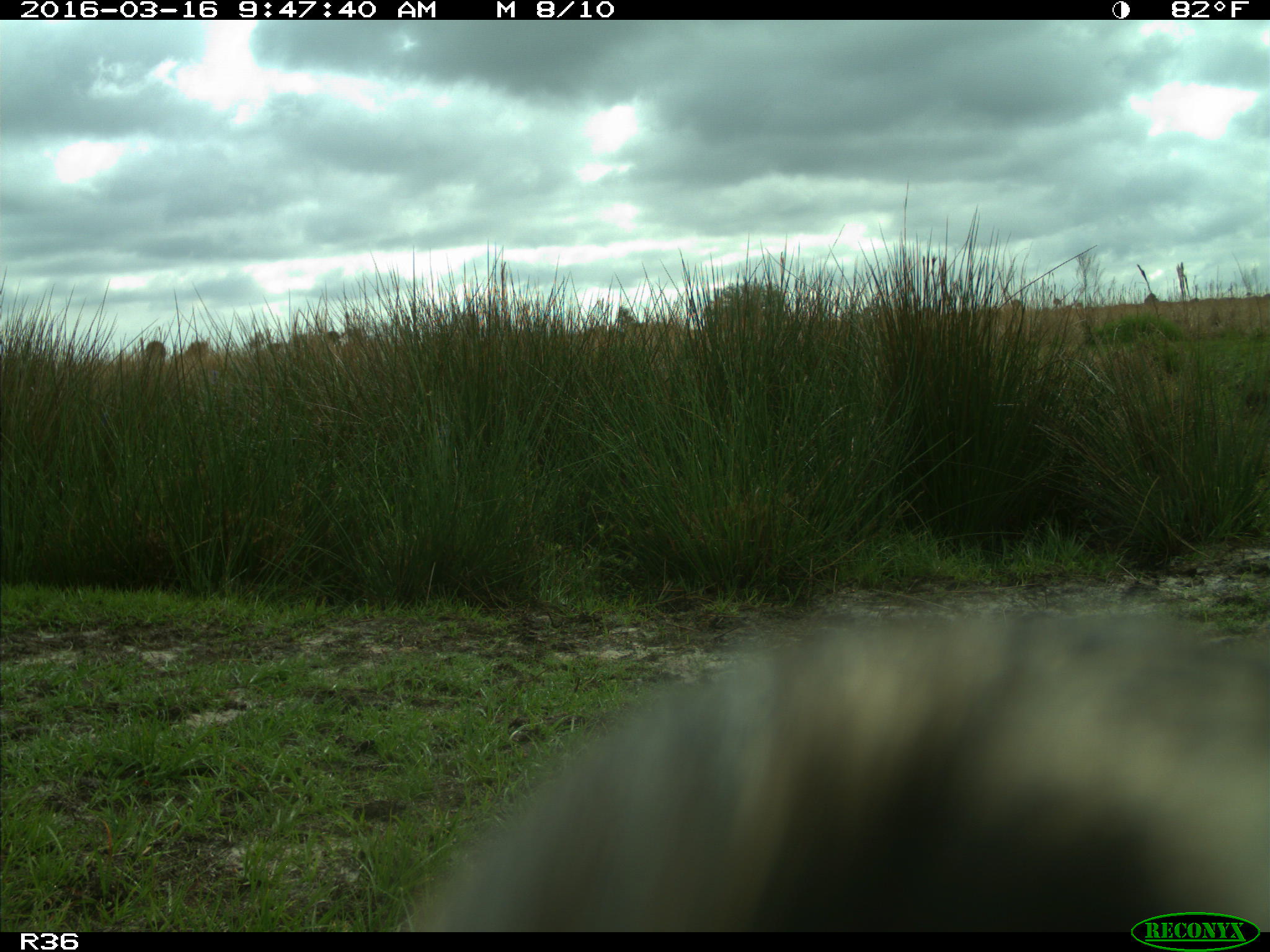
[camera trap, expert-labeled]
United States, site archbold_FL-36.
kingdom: Animalia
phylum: Chordata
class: Mammalia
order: Carnivora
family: Procyonidae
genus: Procyon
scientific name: Procyon lotor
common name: common raccoon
Procyon lotor (common raccoon).